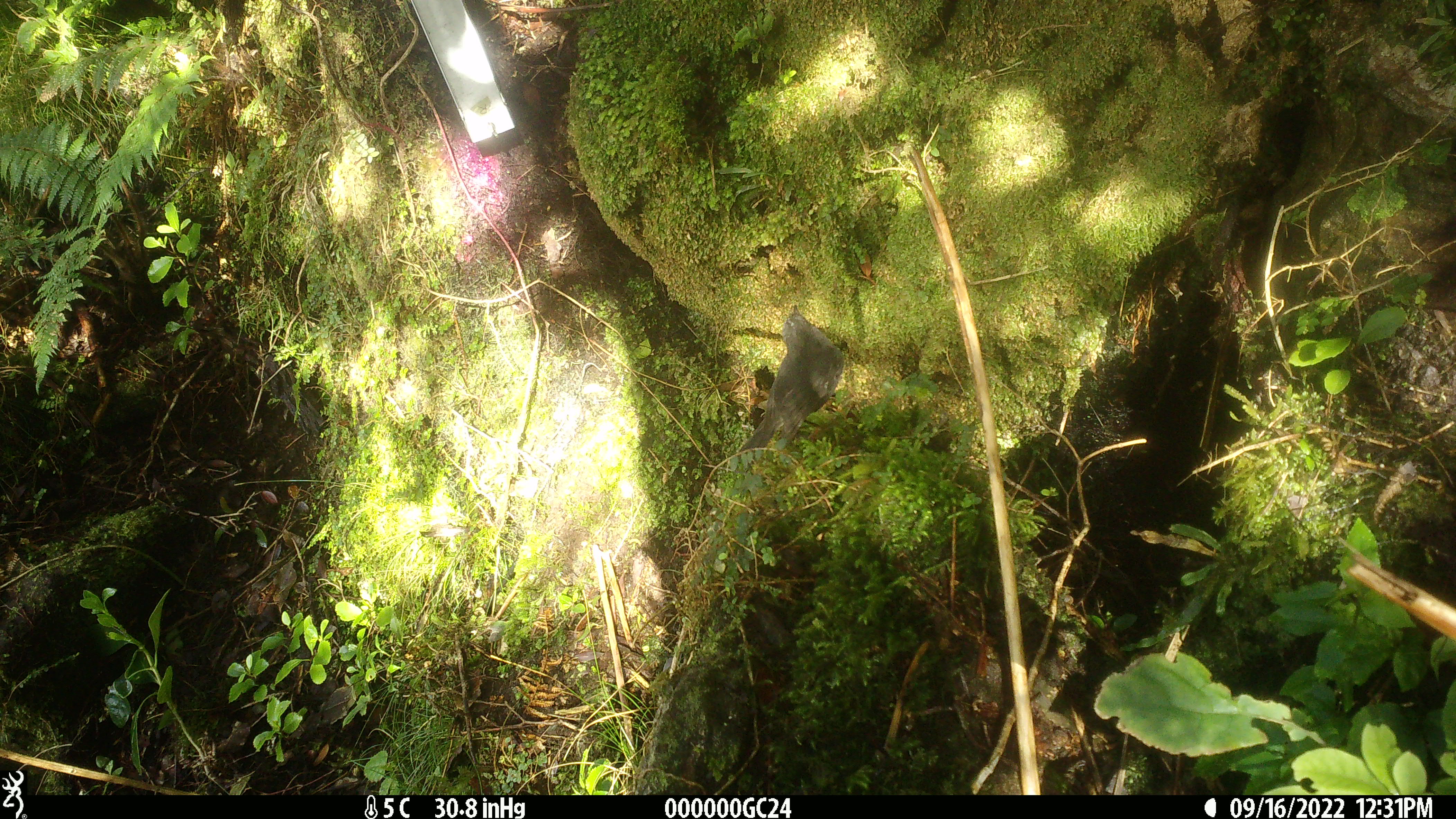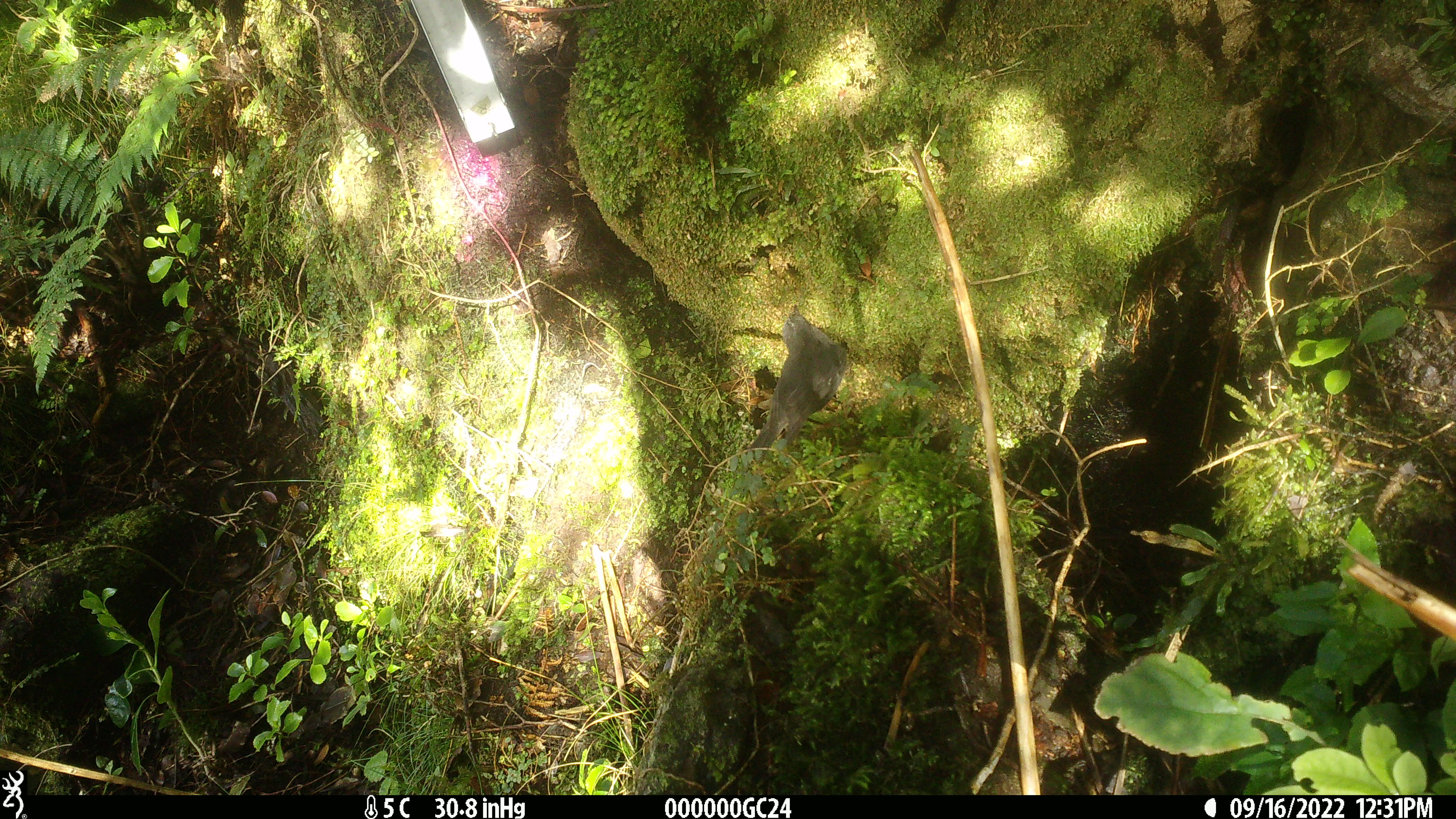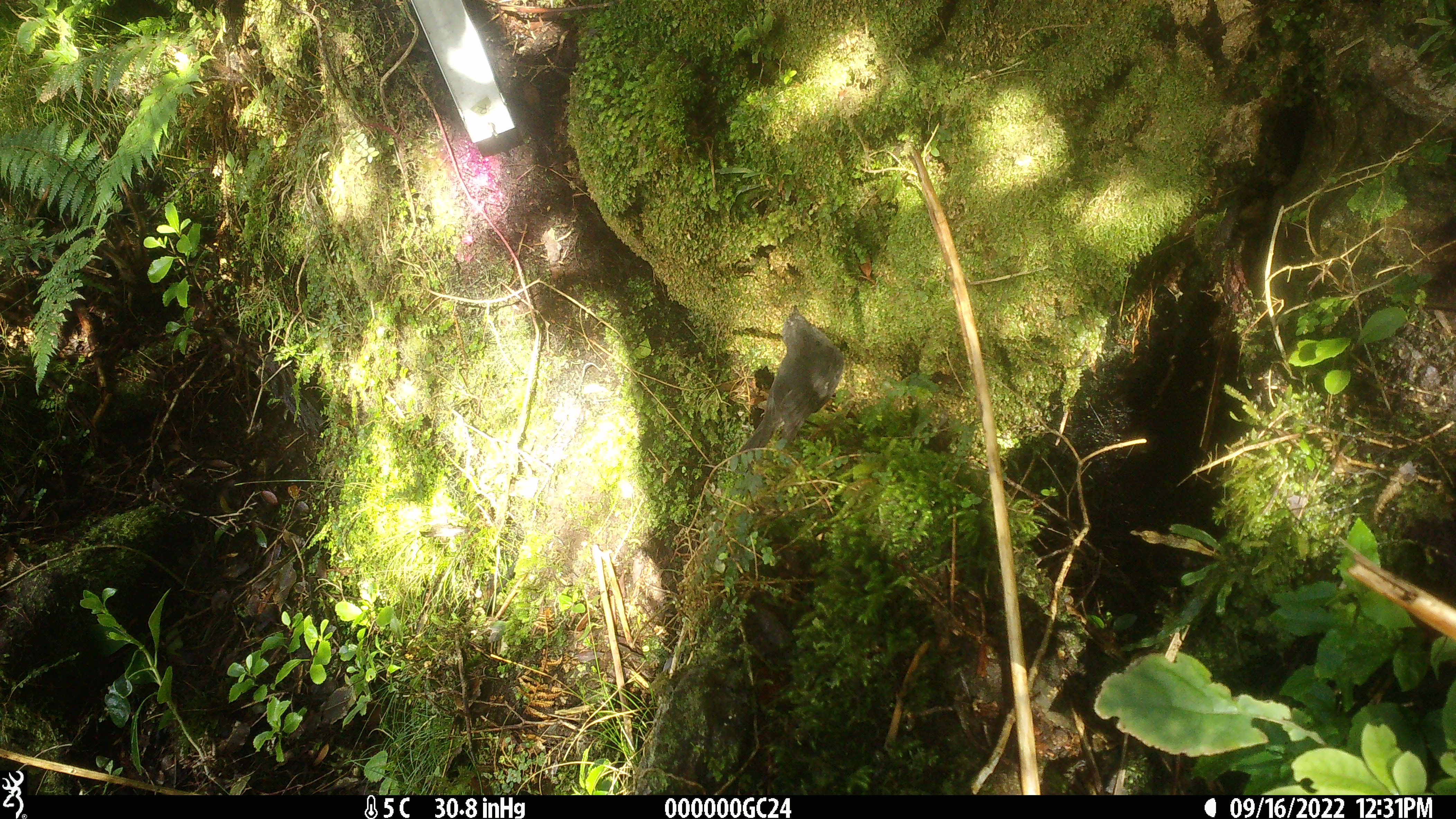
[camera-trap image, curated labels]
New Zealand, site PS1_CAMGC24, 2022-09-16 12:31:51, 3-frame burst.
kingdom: Animalia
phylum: Chordata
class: Aves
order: Passeriformes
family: Petroicidae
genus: Petroica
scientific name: Petroica australis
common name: new zealand robin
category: robin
Robin (new zealand robin) (Petroica australis).